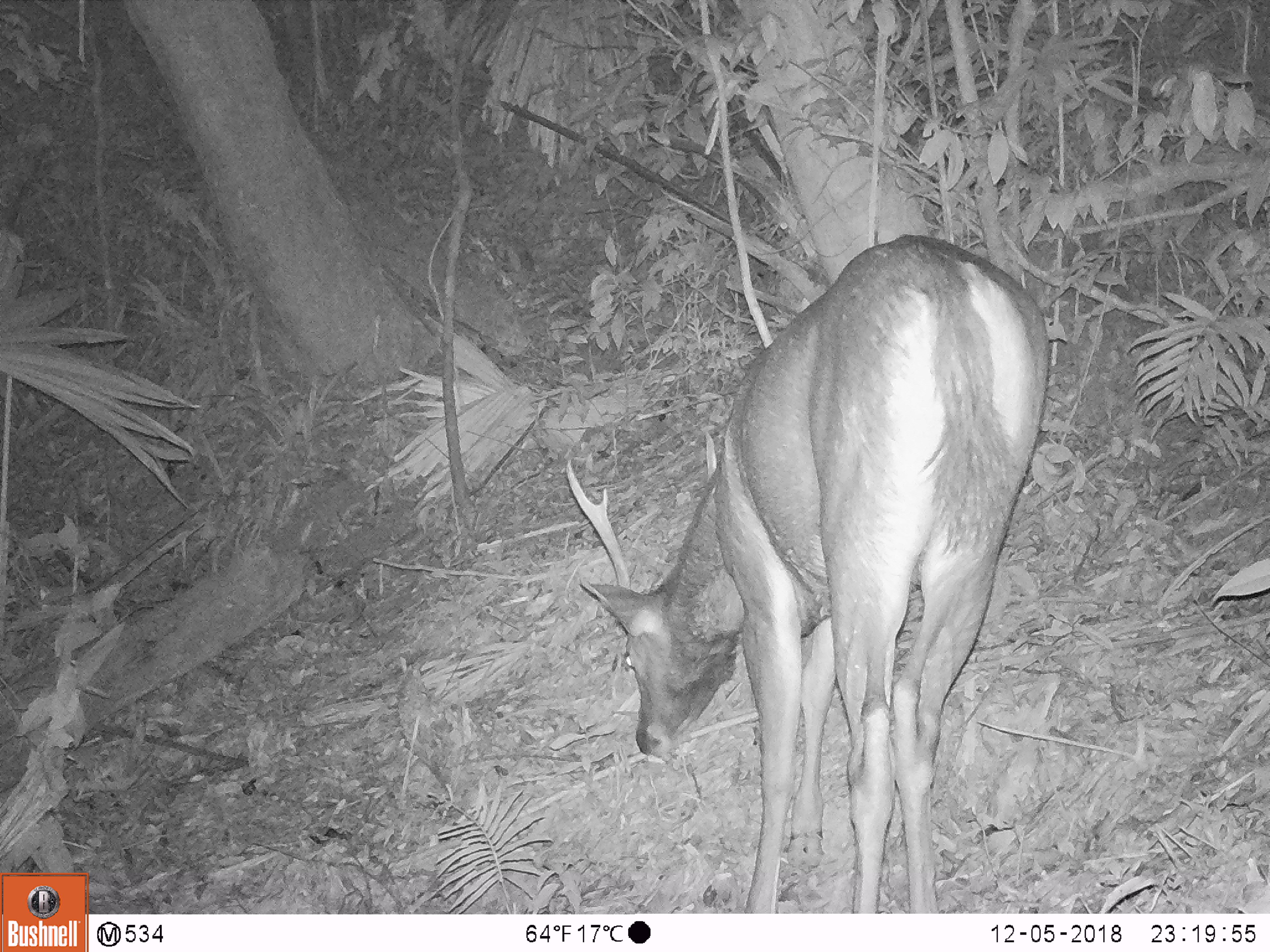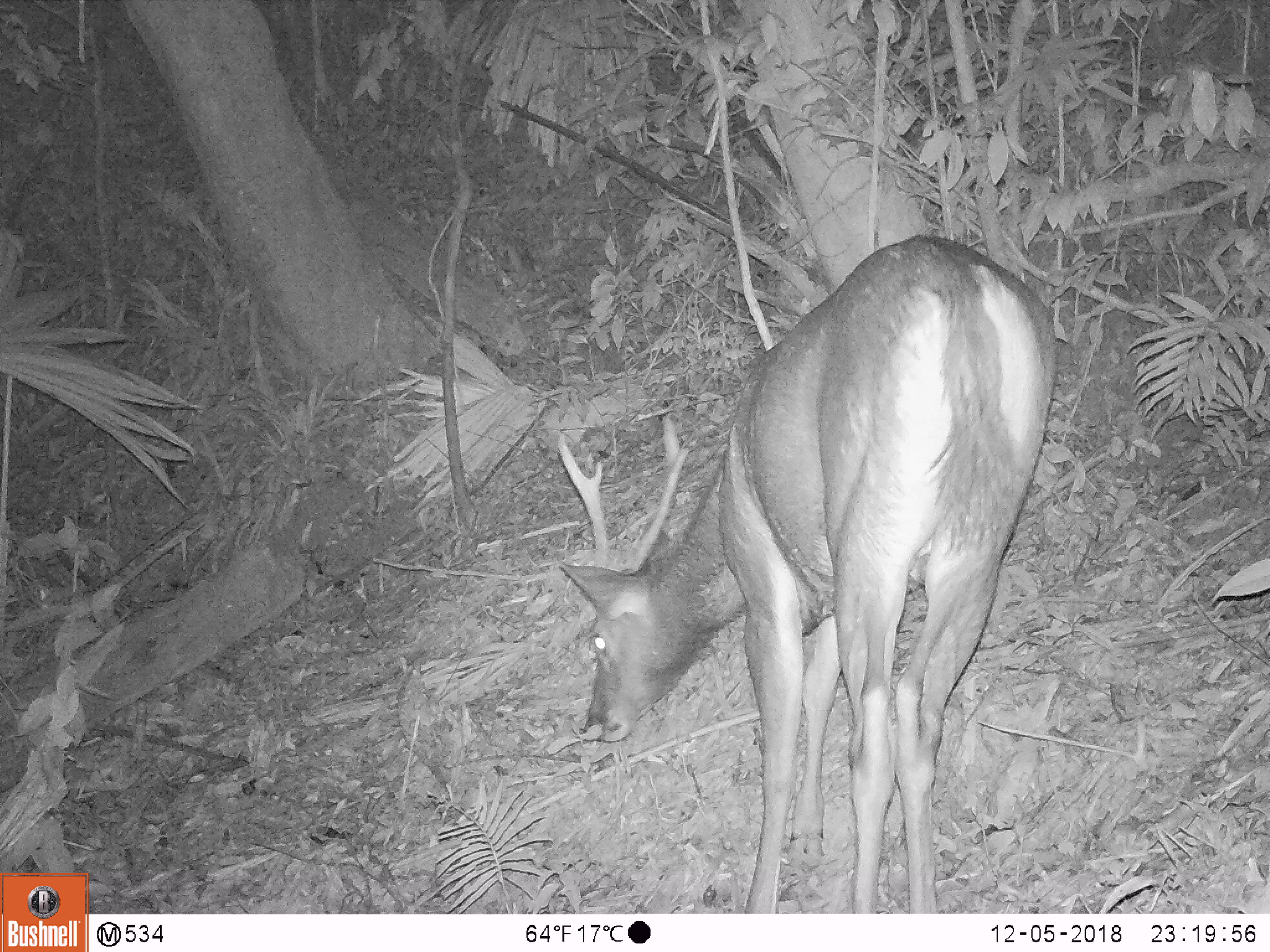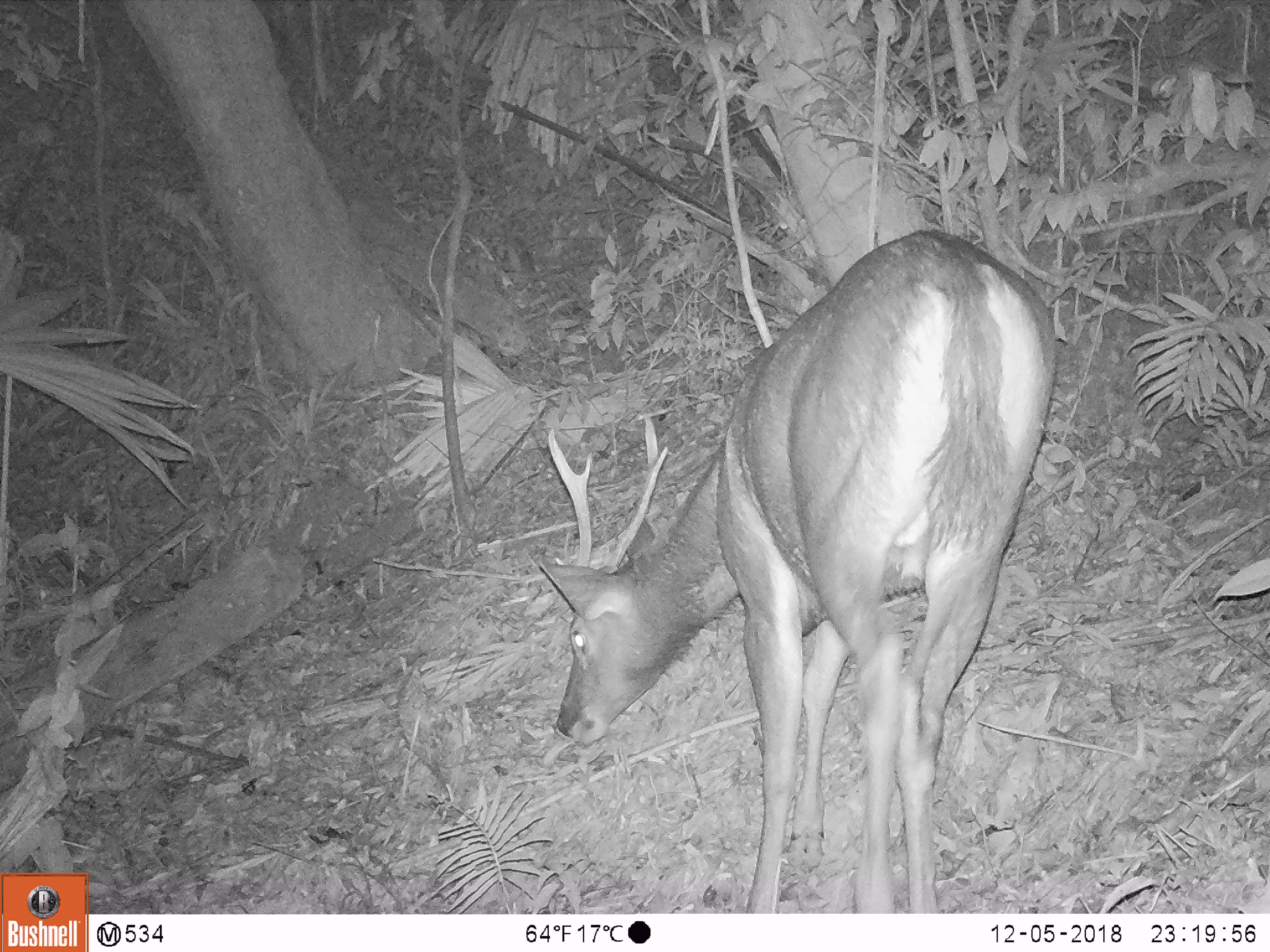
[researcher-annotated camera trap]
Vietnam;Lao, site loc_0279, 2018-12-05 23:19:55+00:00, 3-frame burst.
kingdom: Animalia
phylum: Chordata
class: Mammalia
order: Artiodactyla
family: Cervidae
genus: Rusa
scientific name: Rusa unicolor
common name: sambar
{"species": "sambar (Rusa unicolor)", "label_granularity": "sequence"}